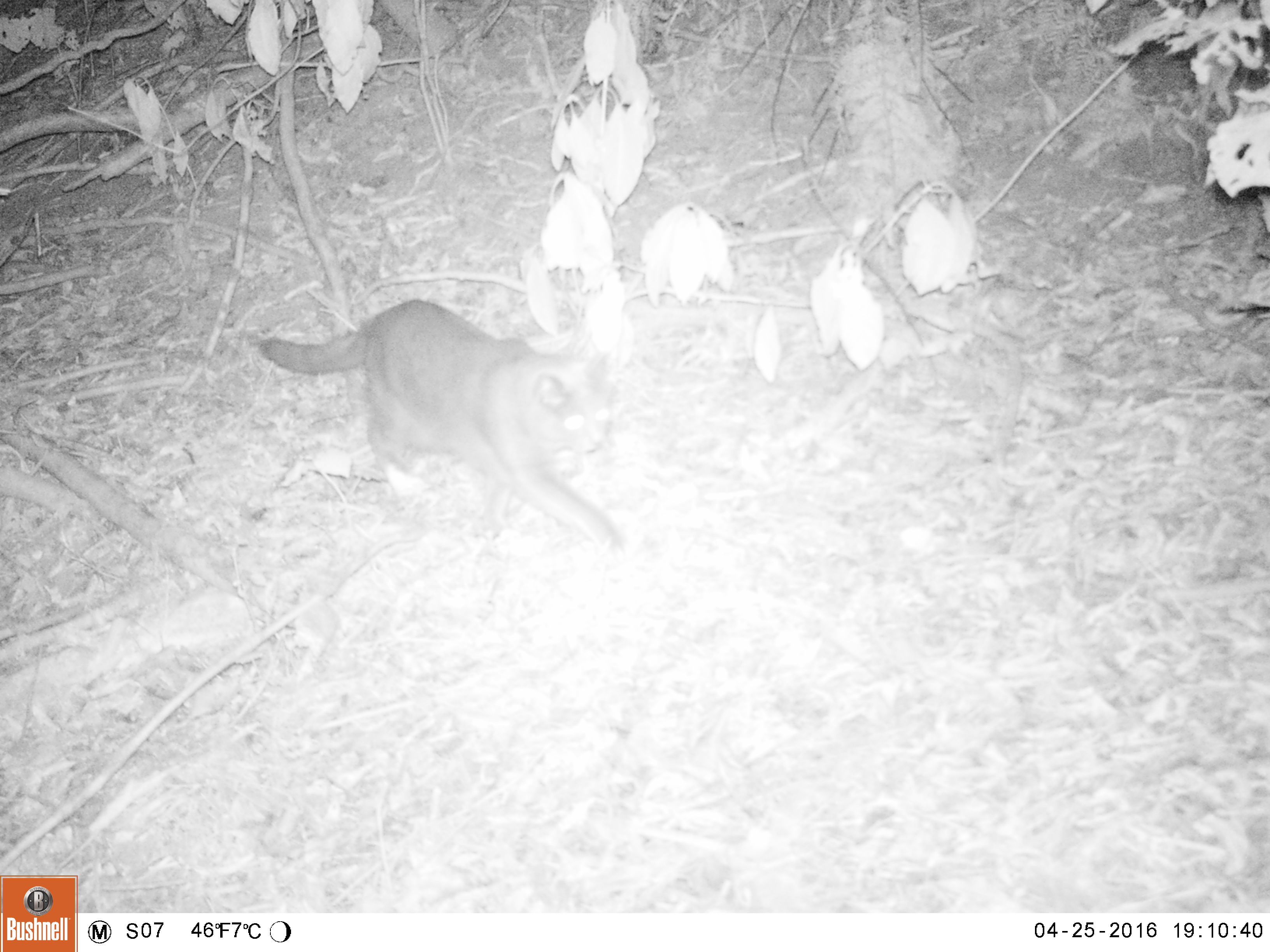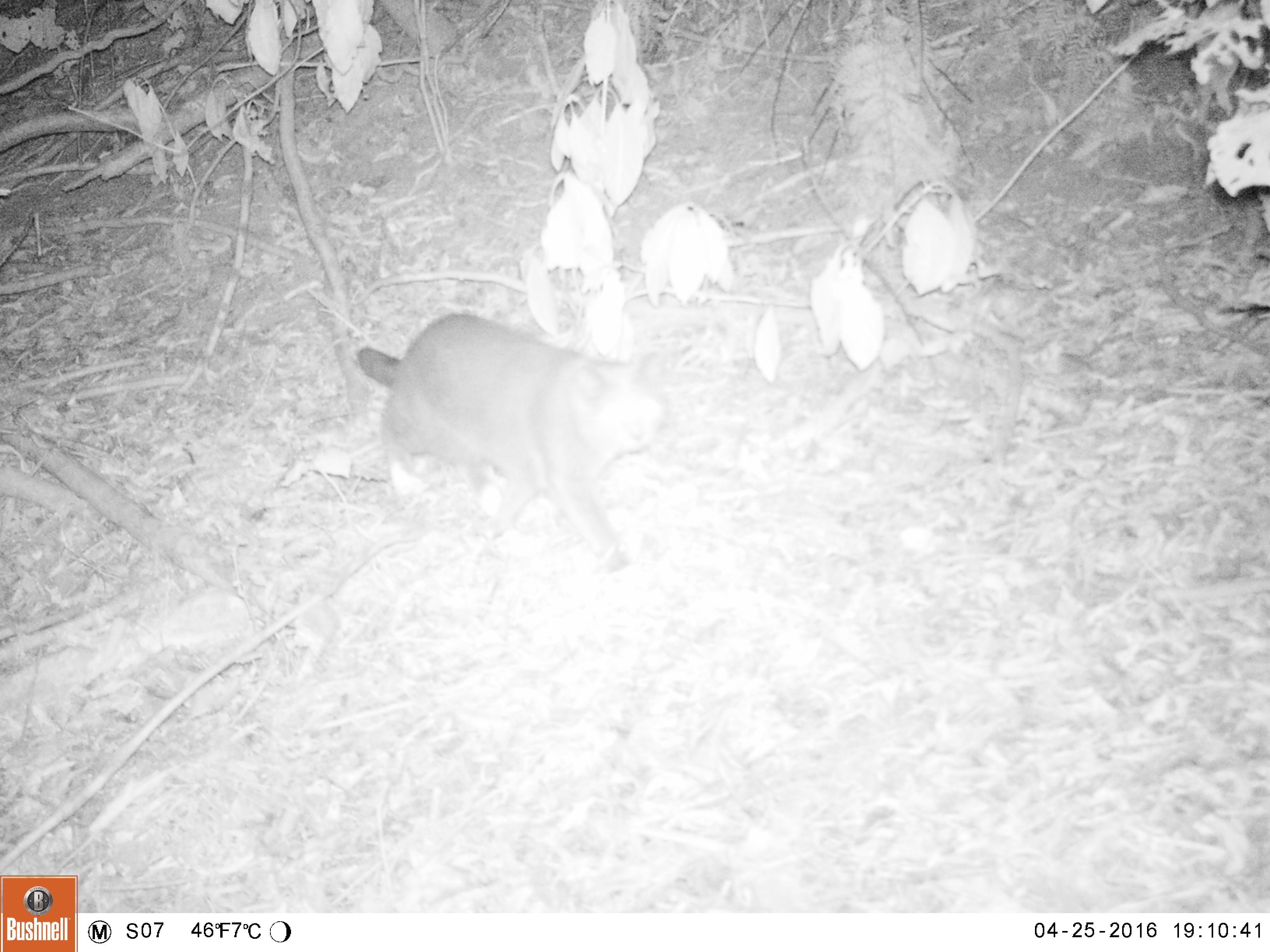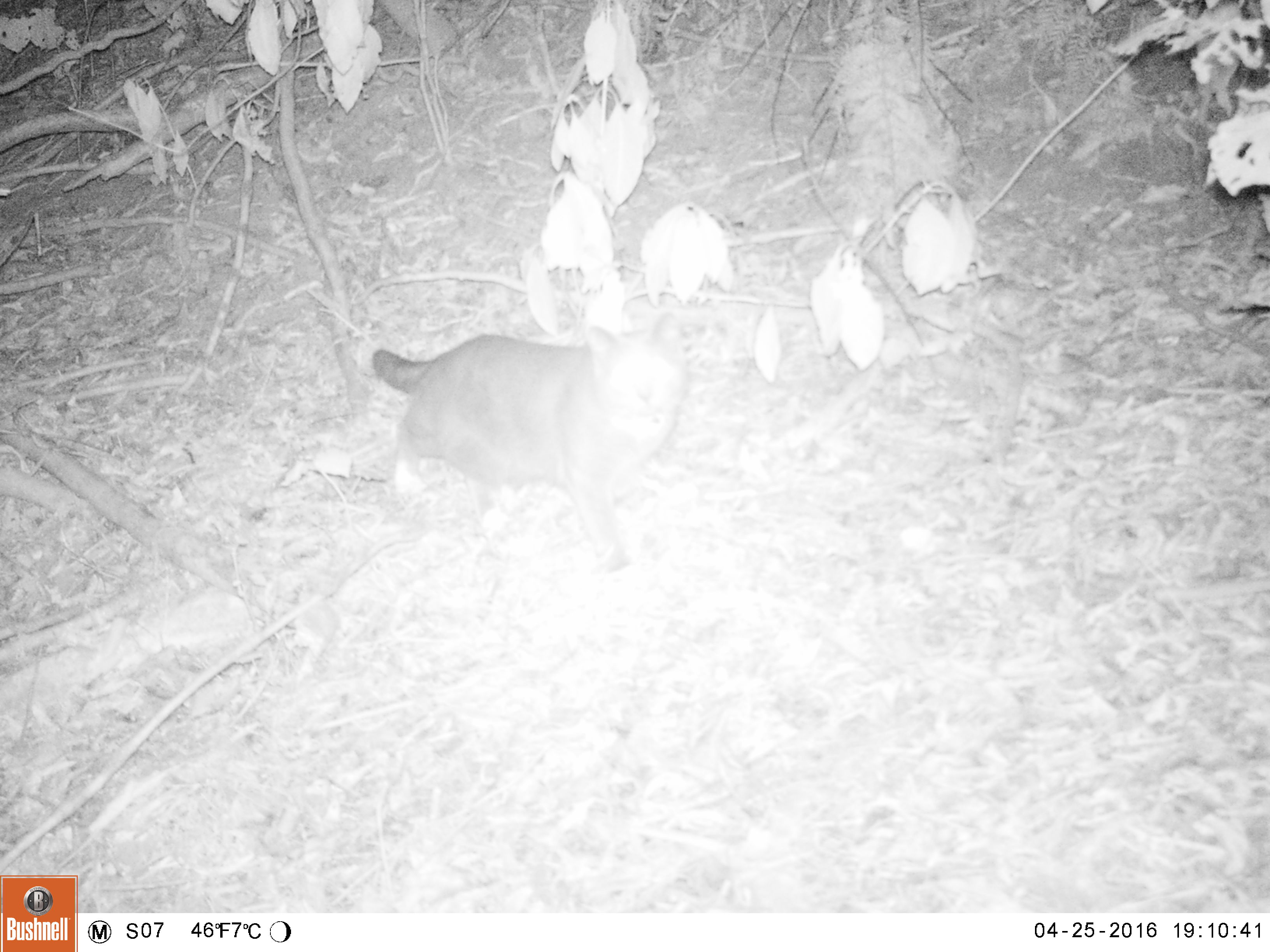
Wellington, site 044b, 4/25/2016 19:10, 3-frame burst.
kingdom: Animalia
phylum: Chordata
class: Mammalia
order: Carnivora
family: Felidae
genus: Felis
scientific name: Felis catus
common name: cat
Cat (Felis catus).